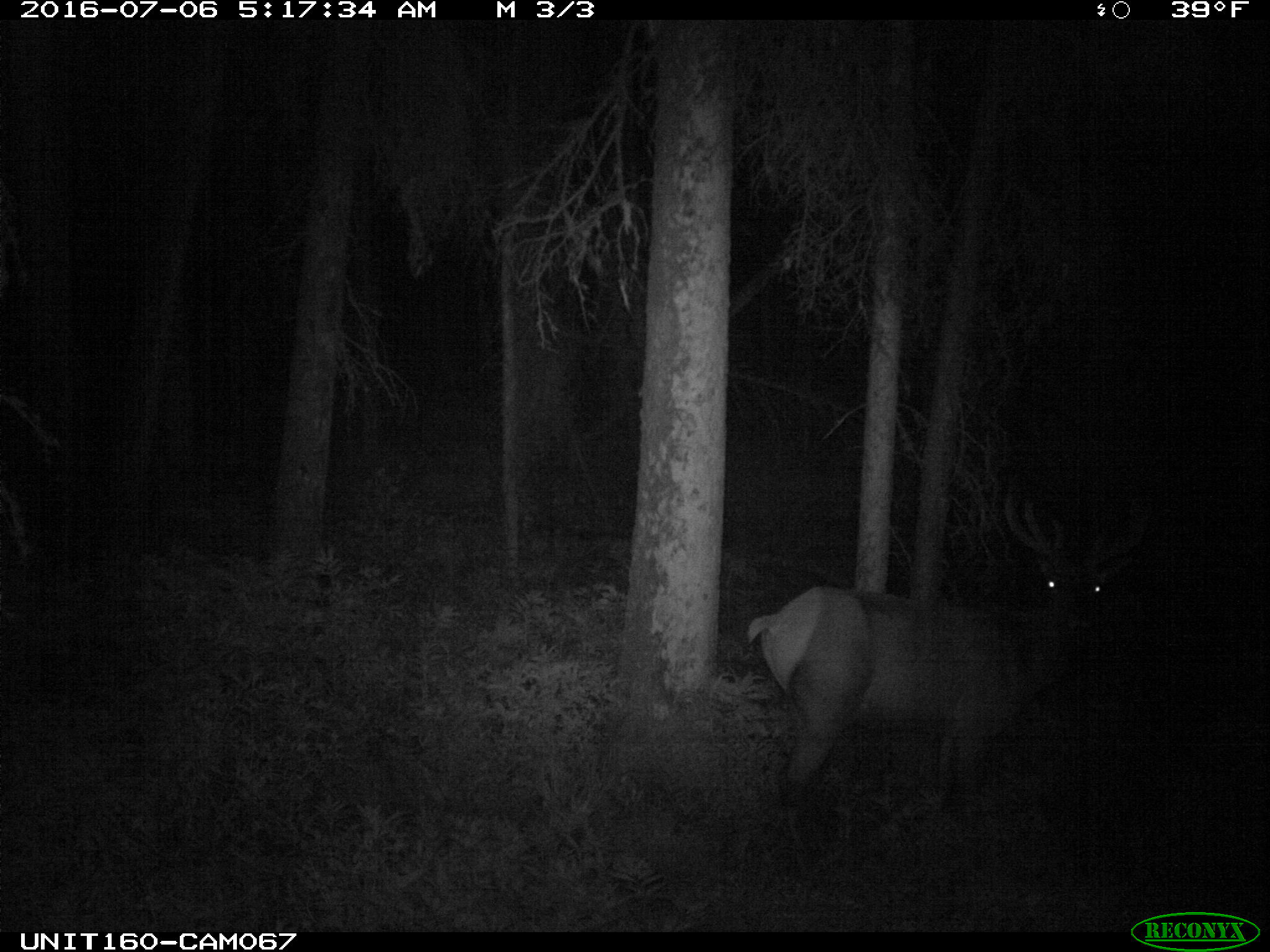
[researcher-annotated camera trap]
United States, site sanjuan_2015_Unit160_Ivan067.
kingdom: Animalia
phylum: Chordata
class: Mammalia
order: Artiodactyla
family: Cervidae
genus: Cervus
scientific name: Cervus elaphus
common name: red deer